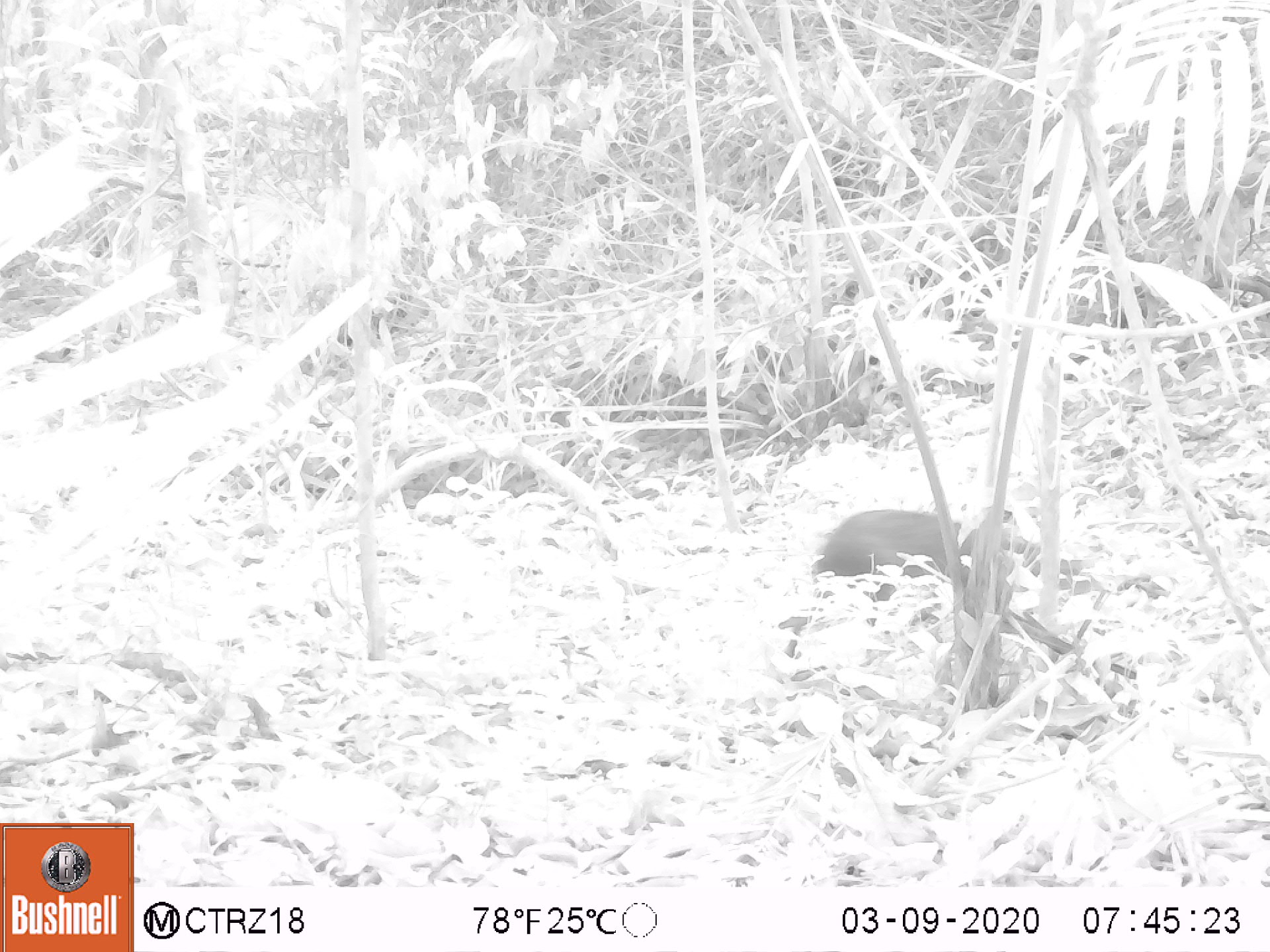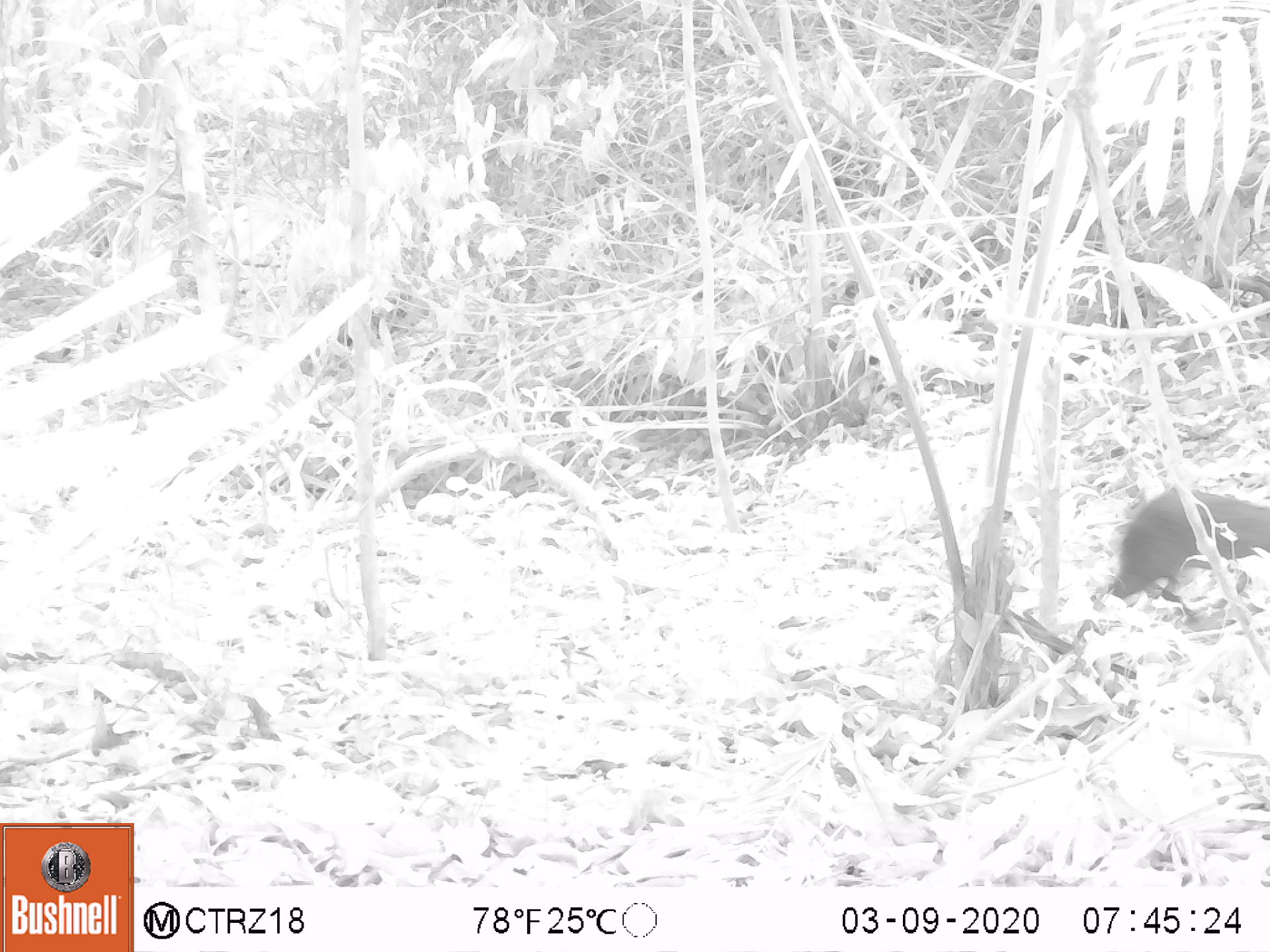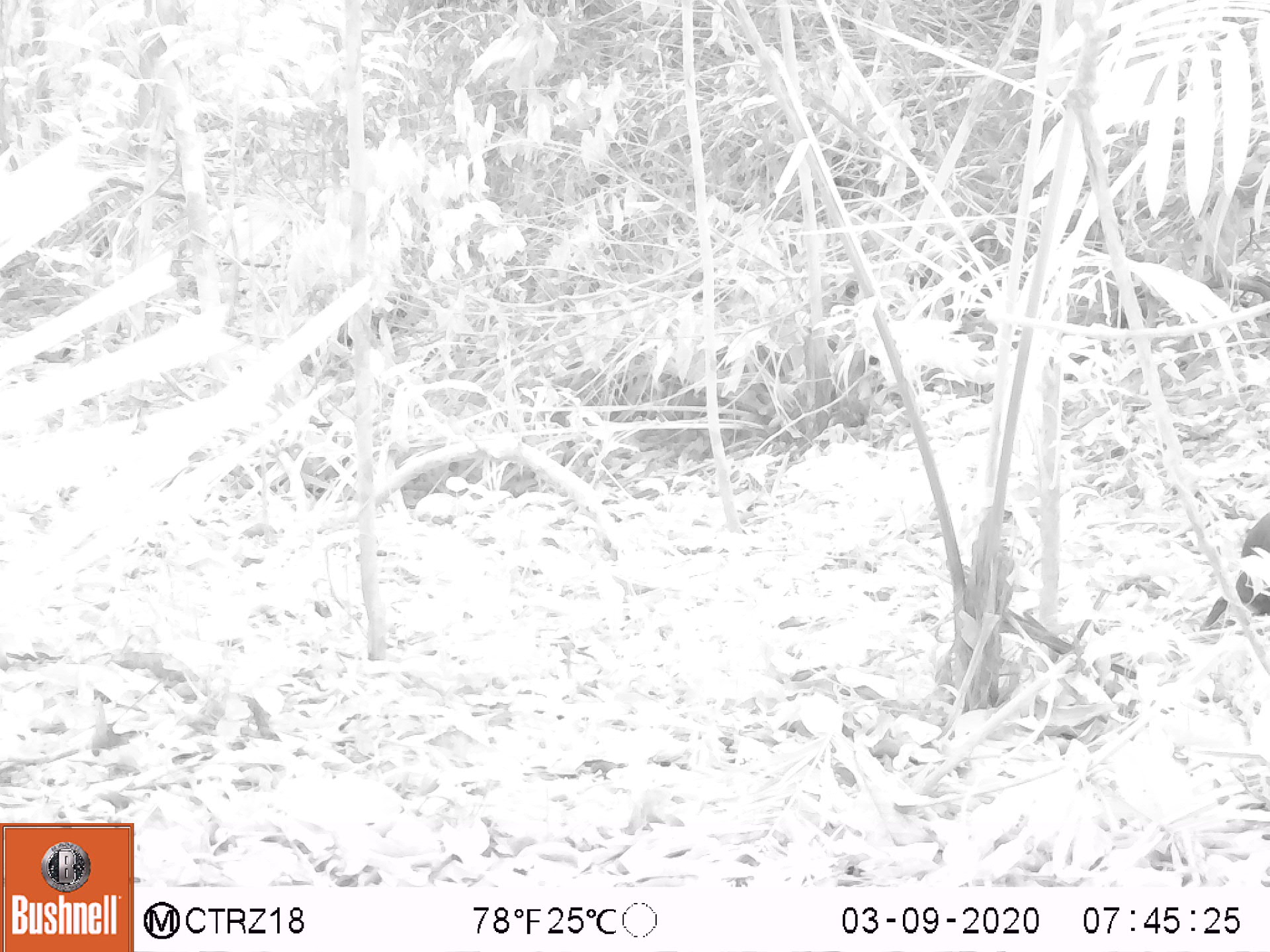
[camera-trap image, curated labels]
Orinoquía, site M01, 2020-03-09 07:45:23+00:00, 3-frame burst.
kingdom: Animalia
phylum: Chordata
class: Mammalia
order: Rodentia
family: Dasyproctidae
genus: Dasyprocta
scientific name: Dasyprocta fuliginosa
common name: black agouti